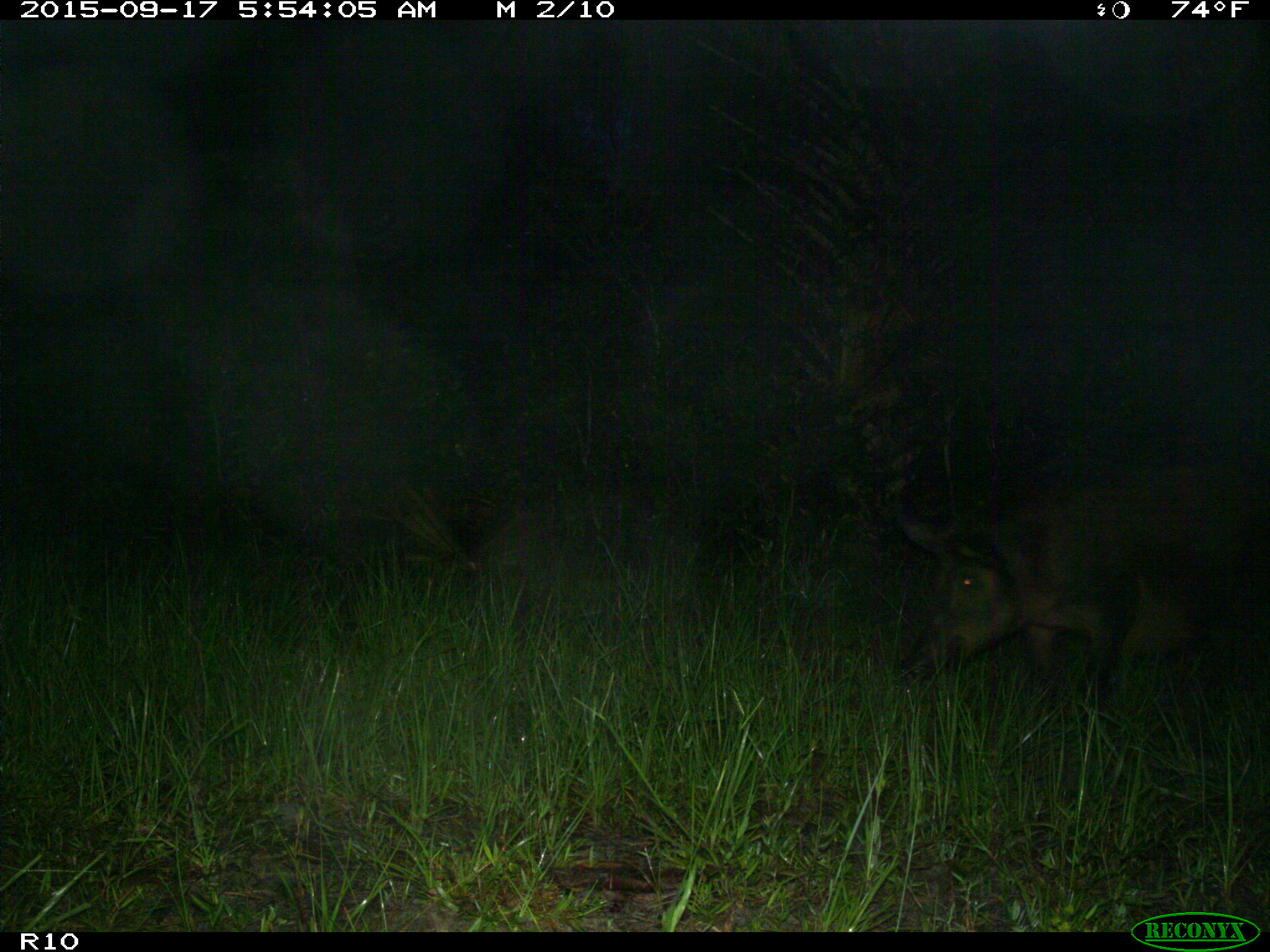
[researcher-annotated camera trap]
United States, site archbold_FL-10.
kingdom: Animalia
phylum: Chordata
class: Mammalia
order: Artiodactyla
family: Suidae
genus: Sus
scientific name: Sus scrofa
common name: wild boar